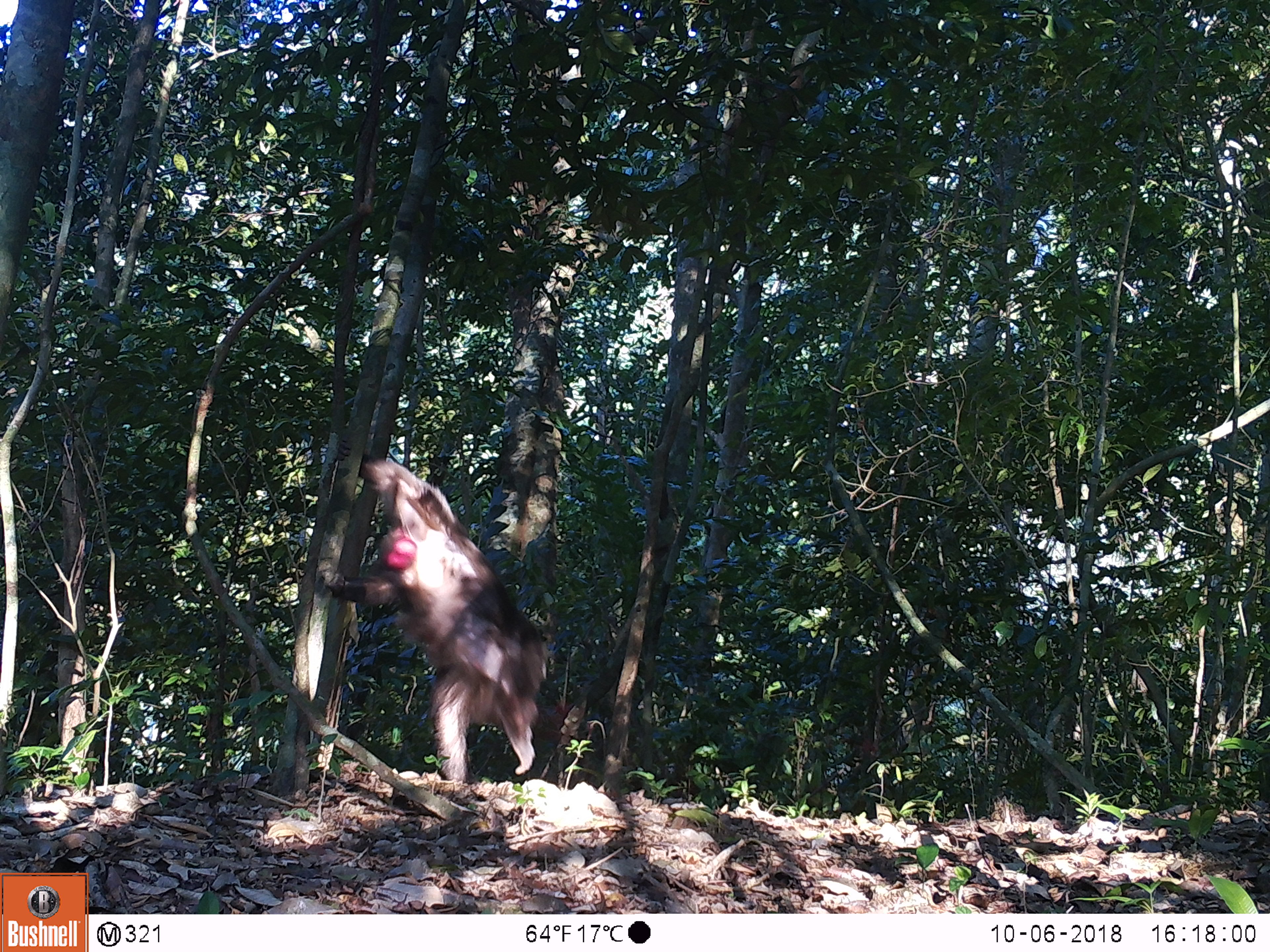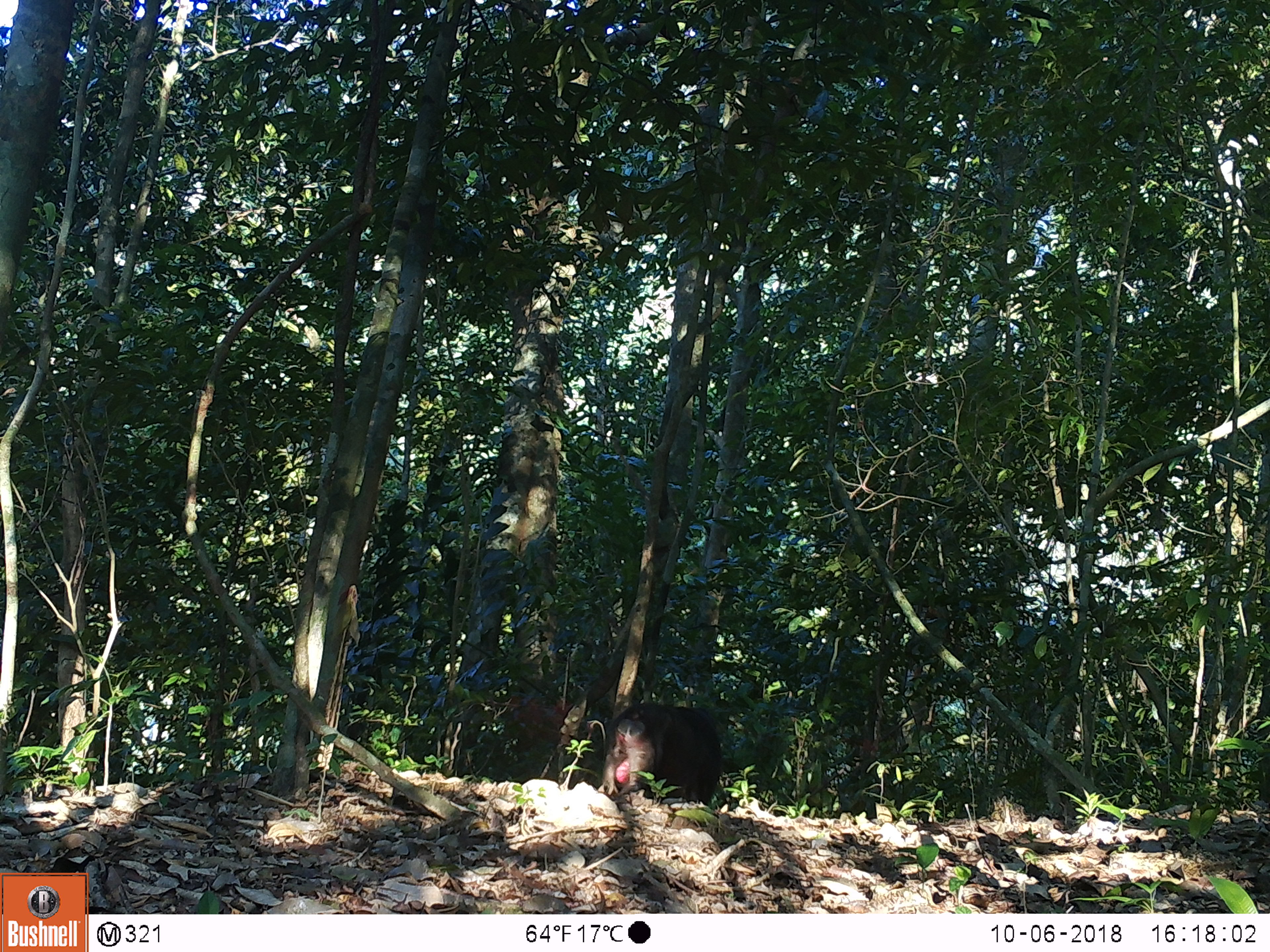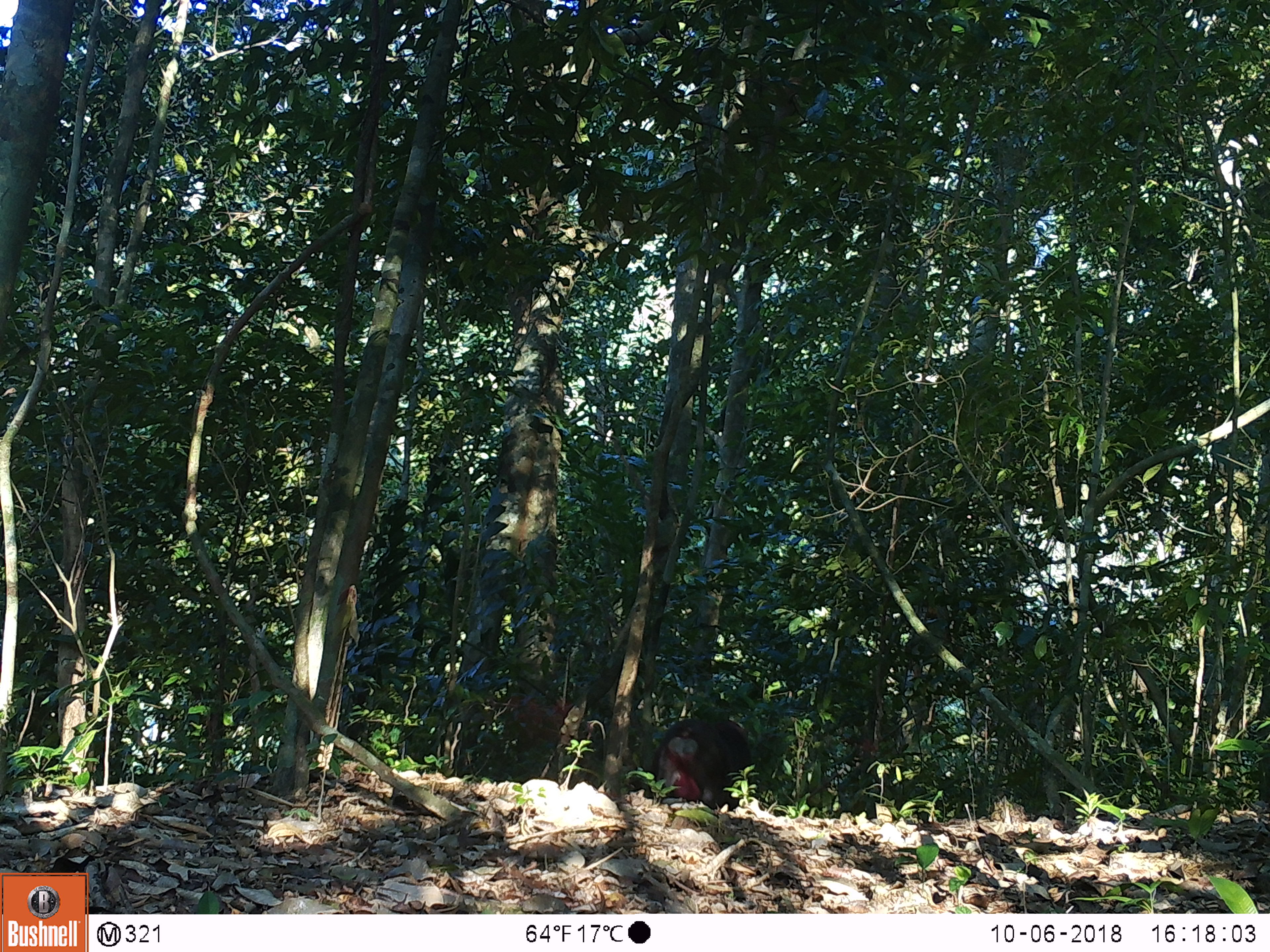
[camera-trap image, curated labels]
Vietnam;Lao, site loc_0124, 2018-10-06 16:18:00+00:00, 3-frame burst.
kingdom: Animalia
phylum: Chordata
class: Mammalia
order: Primates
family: Cercopithecidae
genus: Macaca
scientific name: Macaca arctoides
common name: stump-tailed macaque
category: stump tailed macaque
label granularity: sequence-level